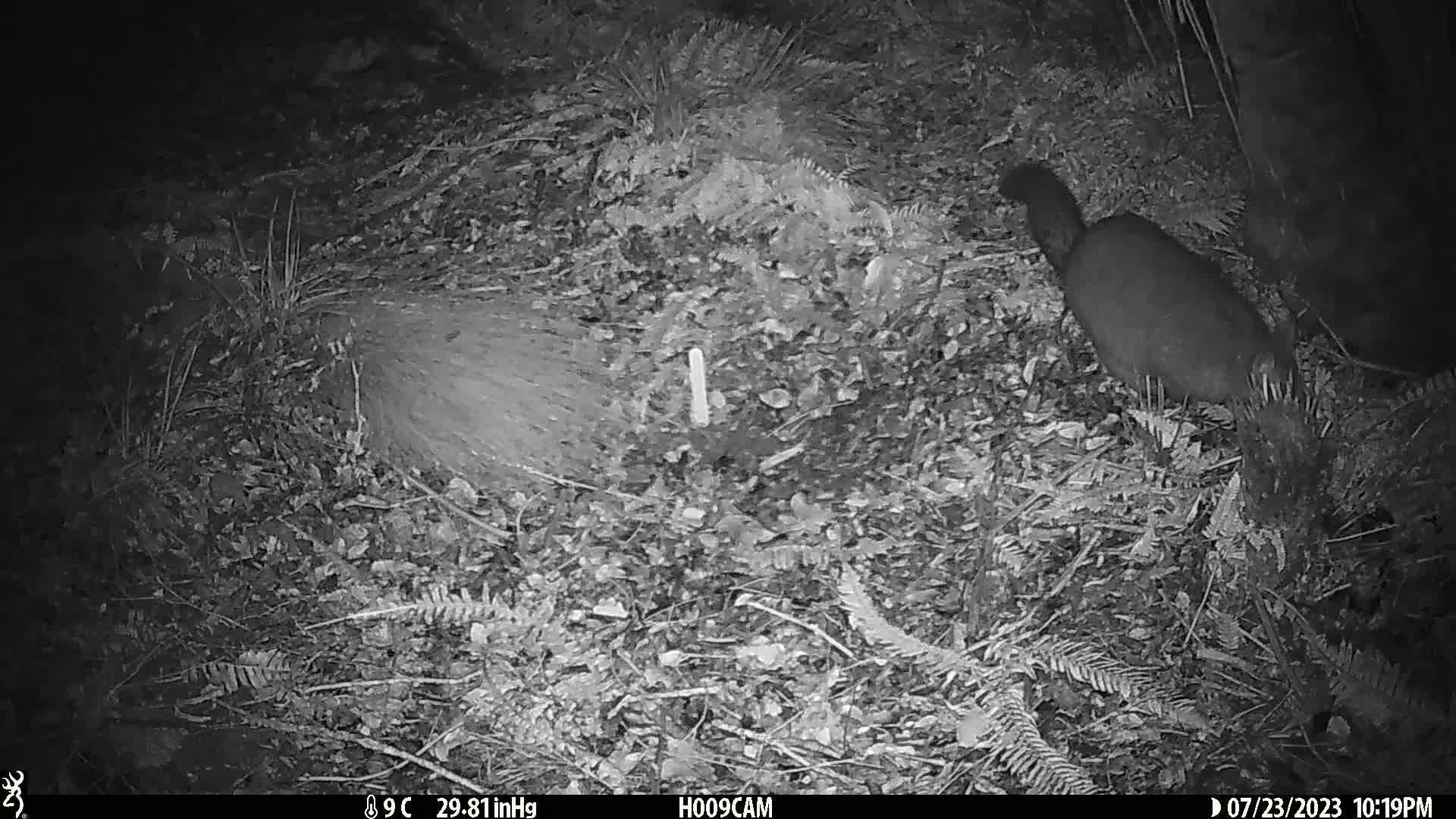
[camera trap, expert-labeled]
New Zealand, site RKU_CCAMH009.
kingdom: Animalia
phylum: Chordata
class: Mammalia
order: Diprotodontia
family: Phalangeridae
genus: Trichosurus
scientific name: Trichosurus vulpecula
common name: common brushtail possum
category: possum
Possum (common brushtail possum) (Trichosurus vulpecula).